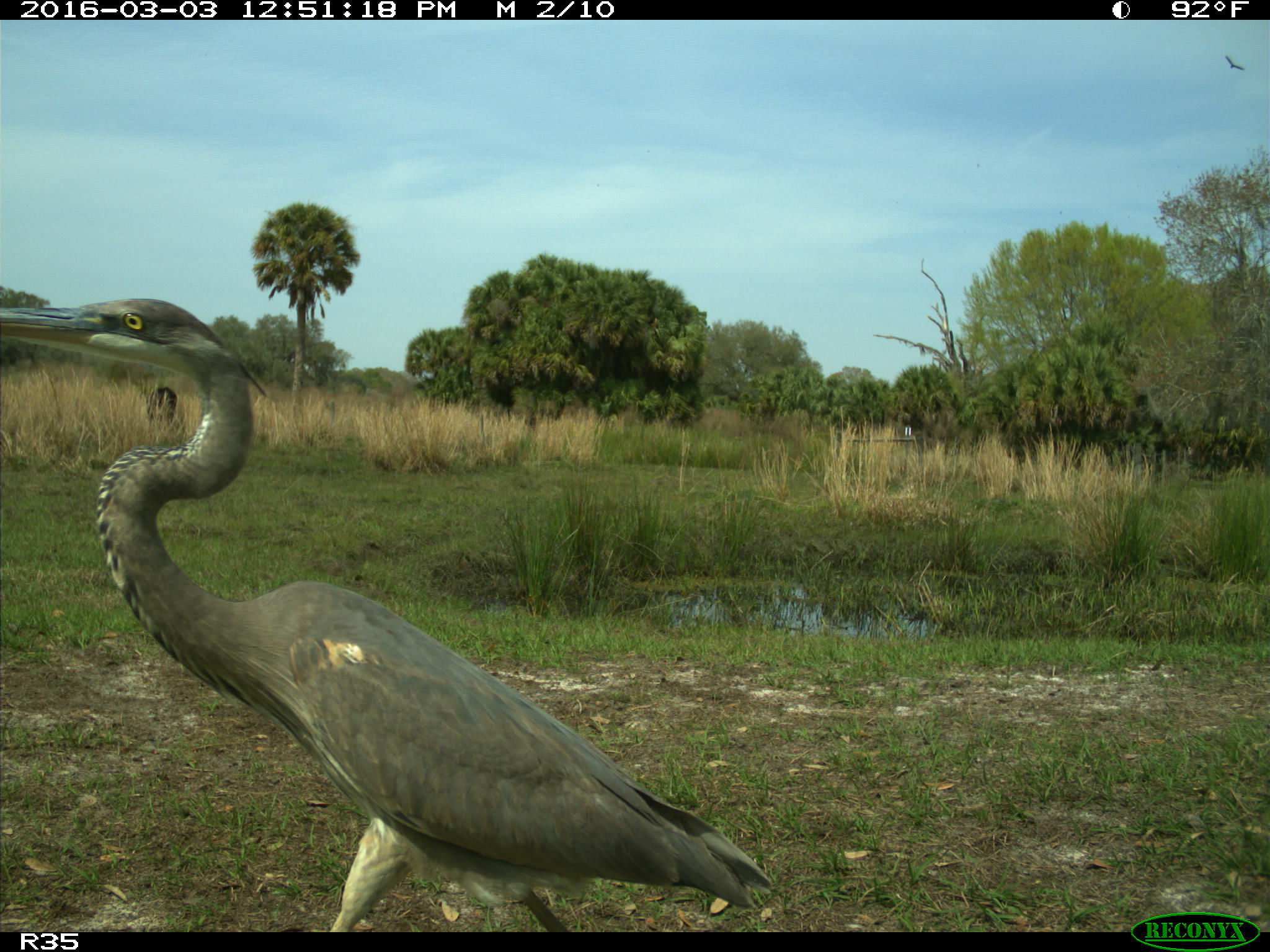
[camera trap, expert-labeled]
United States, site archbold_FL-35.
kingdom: Animalia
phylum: Chordata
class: Mammalia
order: Artiodactyla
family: Bovidae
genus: Bos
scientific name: Bos taurus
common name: domestic cow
Bos taurus (domestic cow).